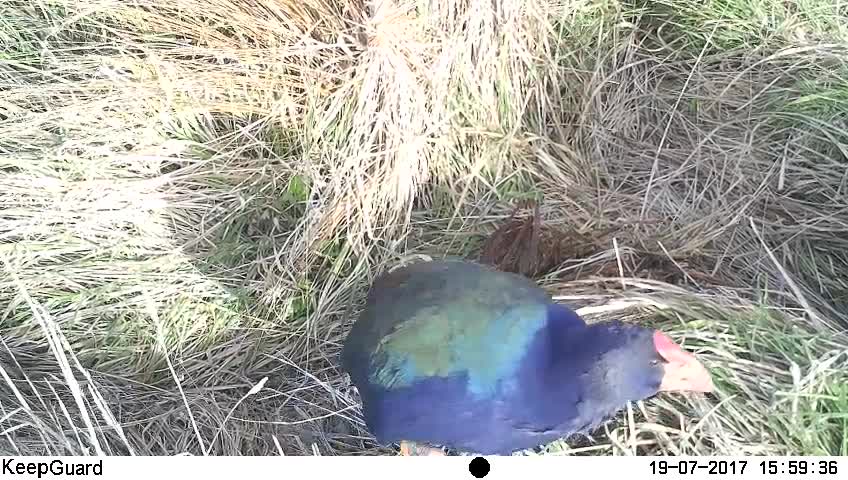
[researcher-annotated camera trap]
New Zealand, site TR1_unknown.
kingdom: Animalia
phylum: Chordata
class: Aves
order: Gruiformes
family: Rallidae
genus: Porphyrio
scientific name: Porphyrio mantelli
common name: takahe